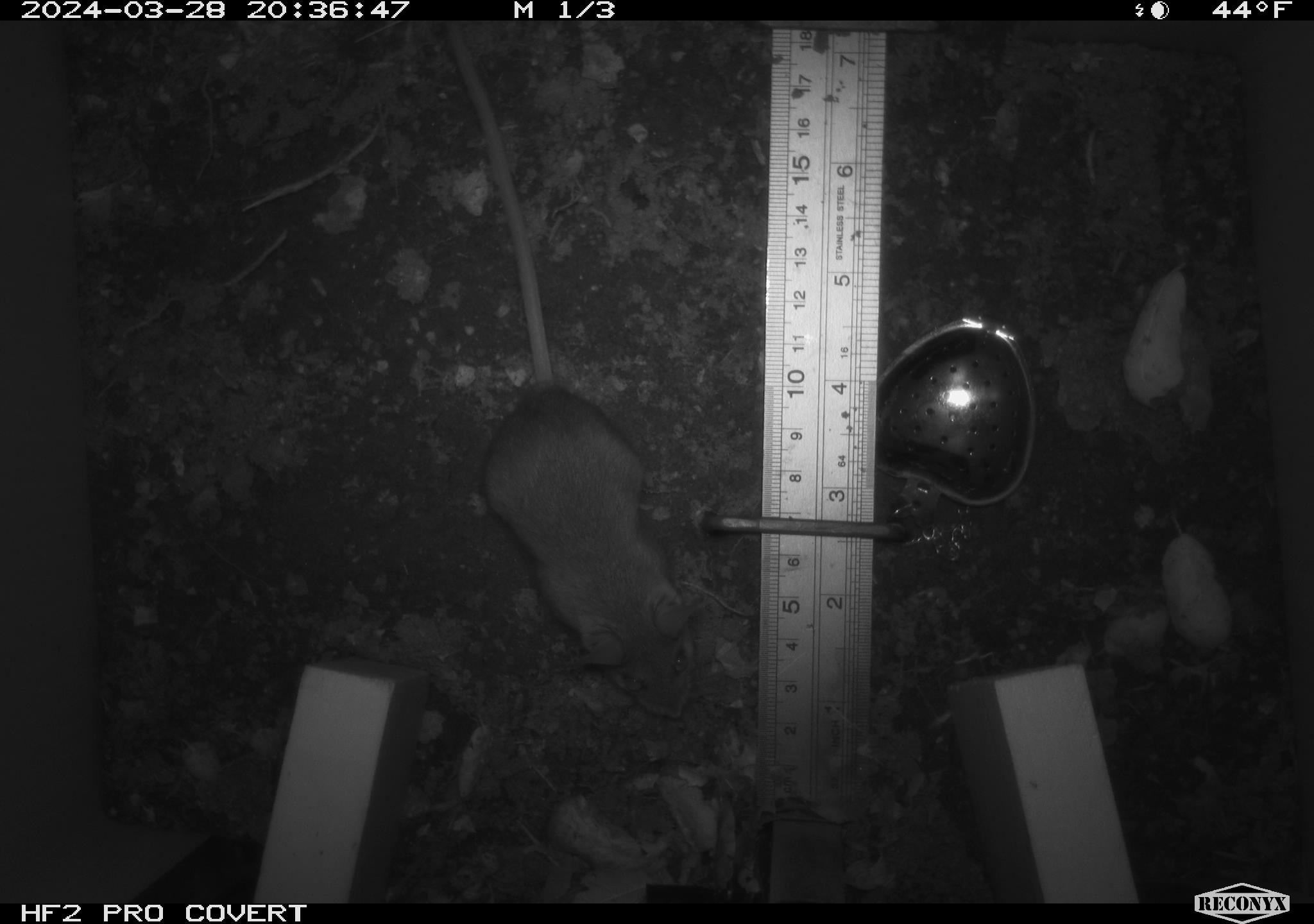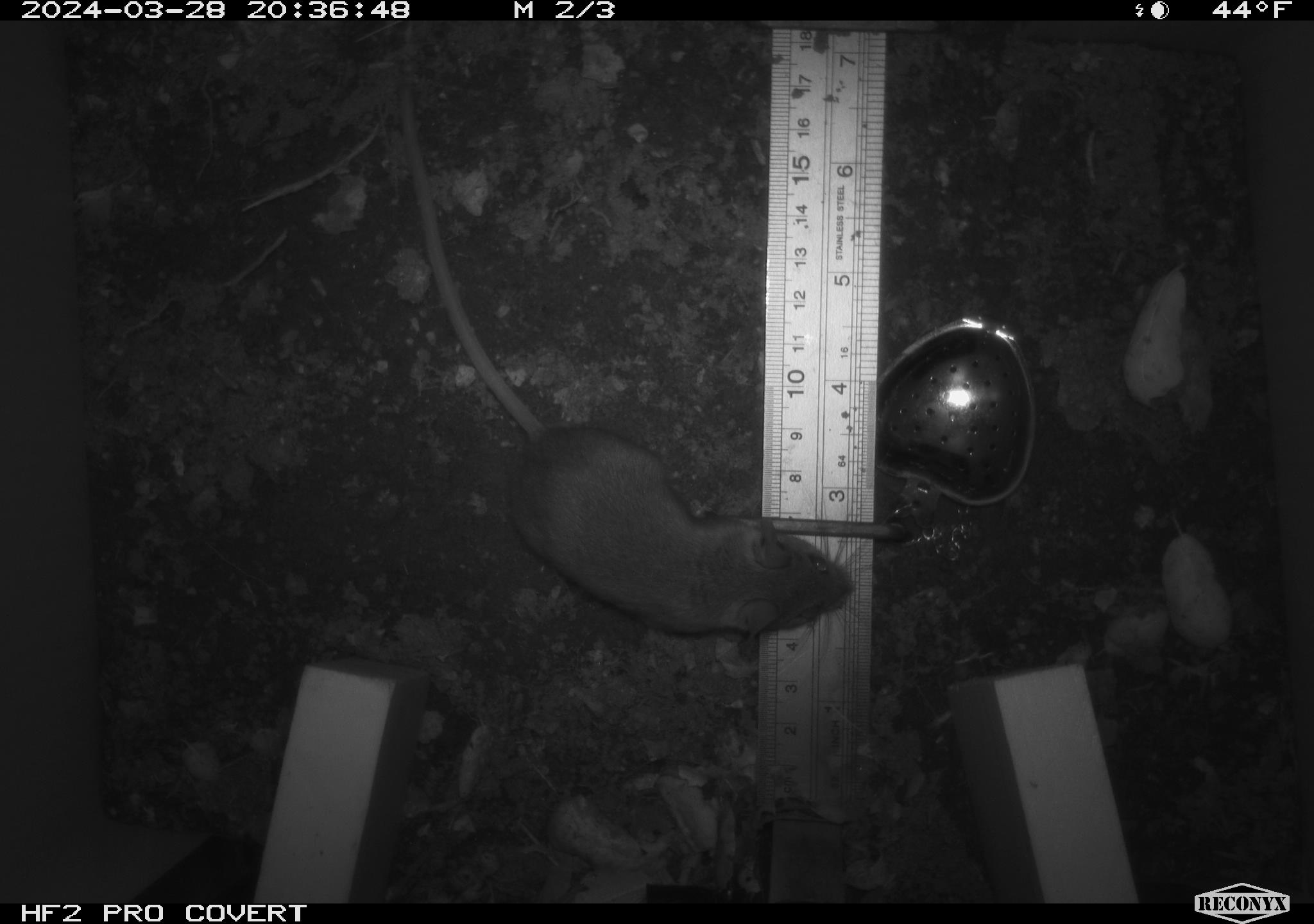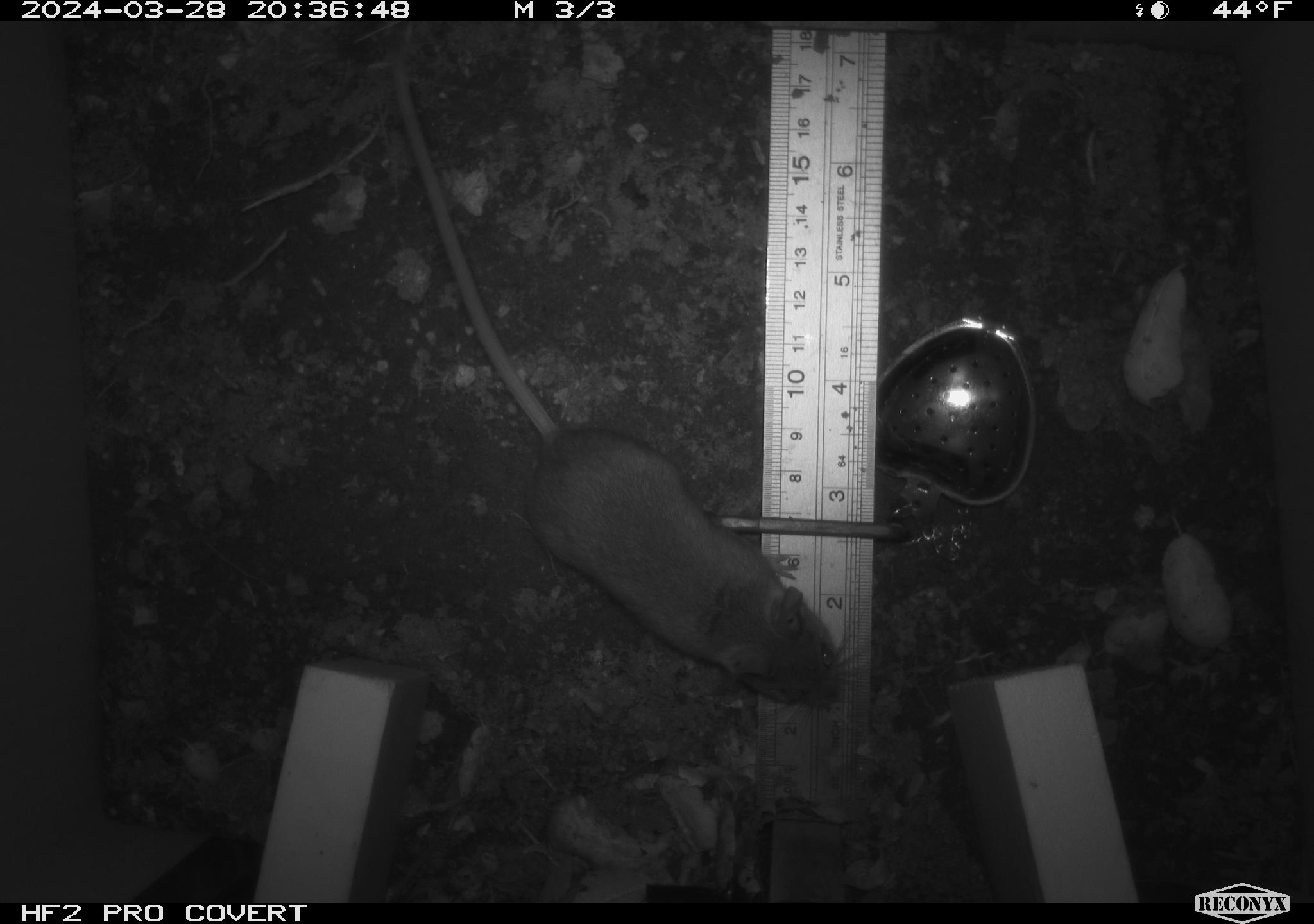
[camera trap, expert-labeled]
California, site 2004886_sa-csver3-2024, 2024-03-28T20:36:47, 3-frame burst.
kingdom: Animalia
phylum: Chordata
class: Mammalia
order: Rodentia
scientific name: Rodentia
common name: rodent